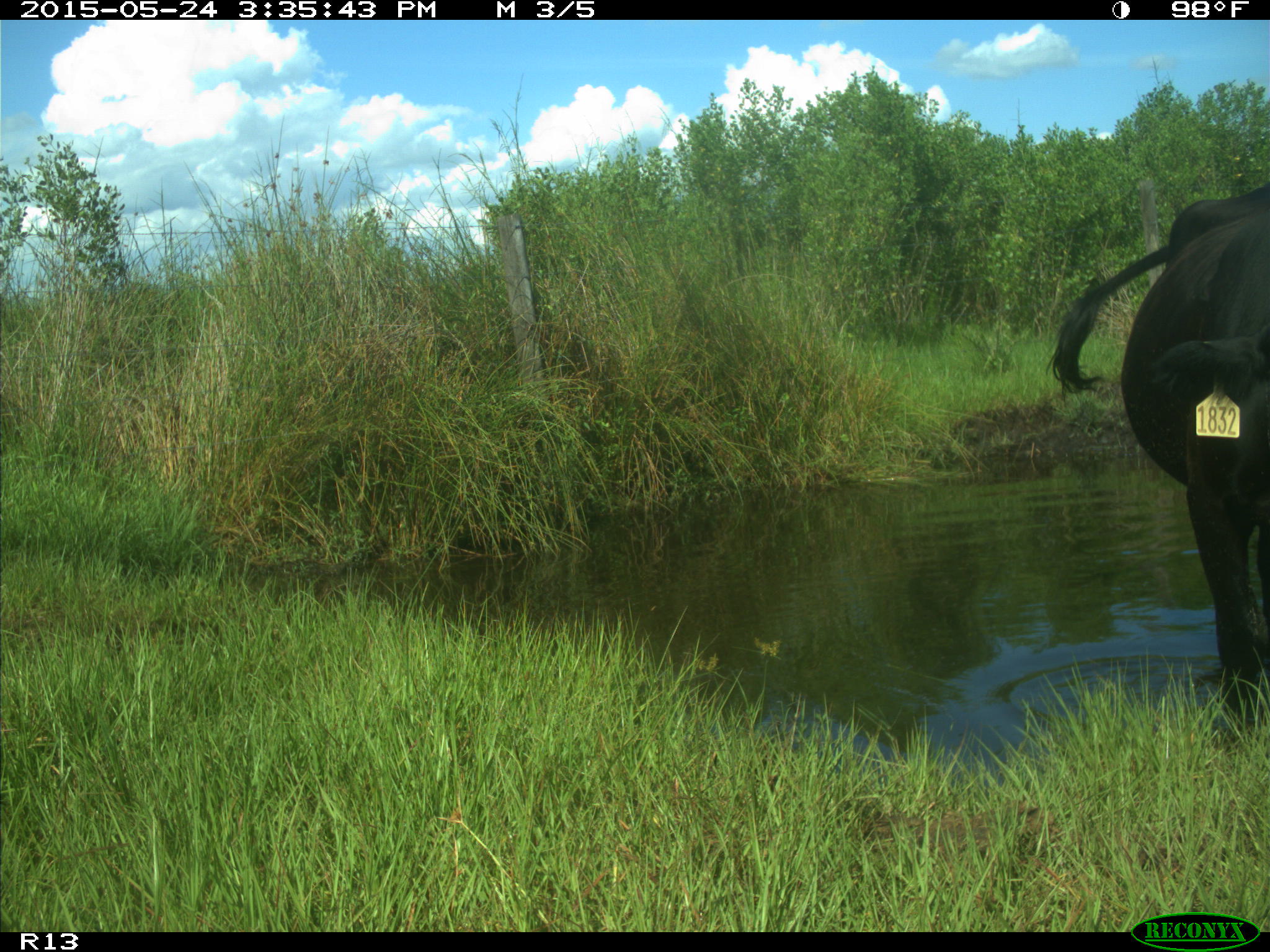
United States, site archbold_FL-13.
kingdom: Animalia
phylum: Chordata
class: Mammalia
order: Artiodactyla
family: Bovidae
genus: Bos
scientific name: Bos taurus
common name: domestic cow